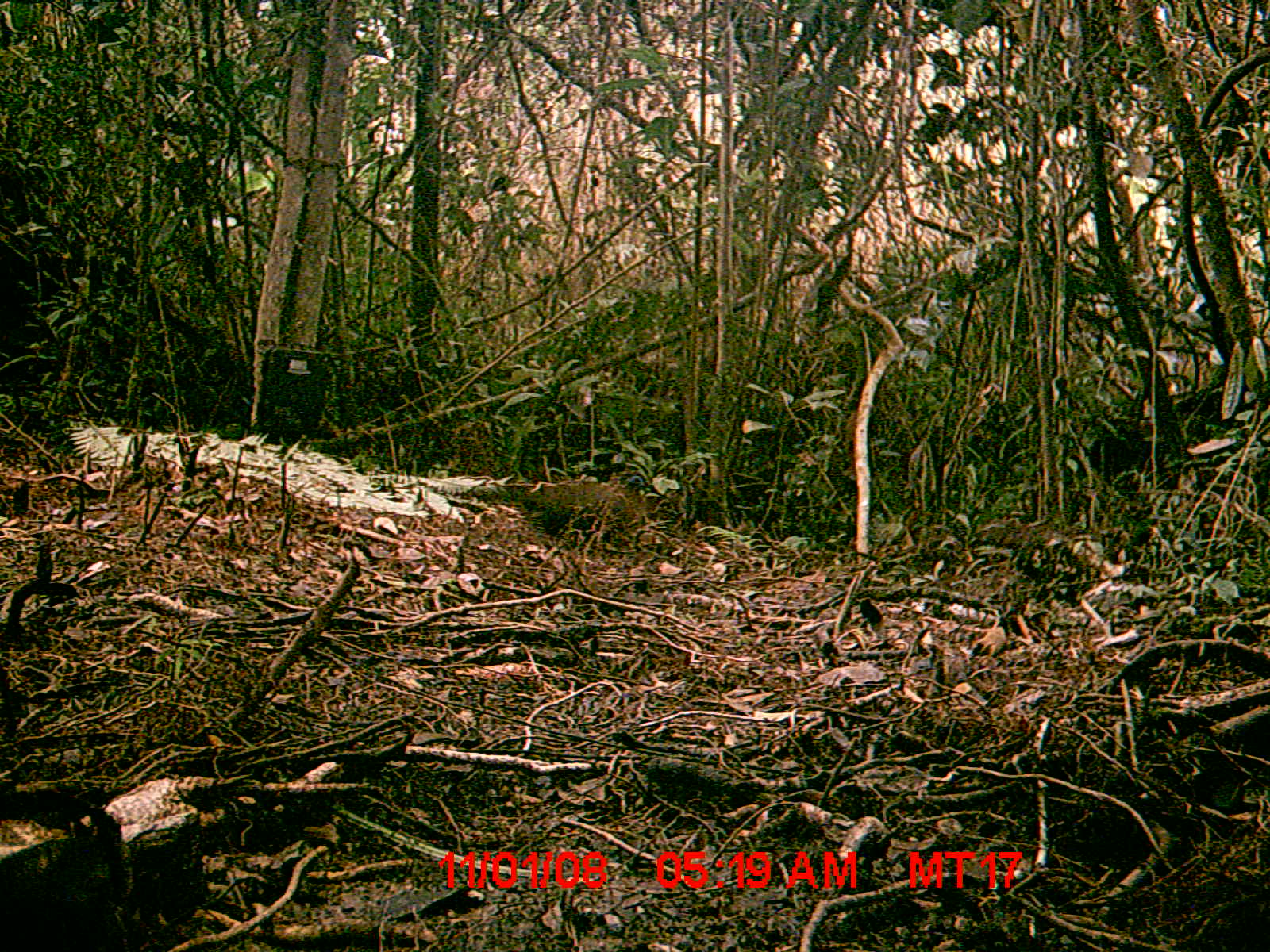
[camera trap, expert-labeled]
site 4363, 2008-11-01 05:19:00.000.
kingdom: Animalia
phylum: Chordata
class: Aves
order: Cuculiformes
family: Cuculidae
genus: Coua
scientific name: Coua serriana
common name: red-breasted coua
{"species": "Coua serriana (red-breasted coua)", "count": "1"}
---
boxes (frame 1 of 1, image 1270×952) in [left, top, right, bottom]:
coua serriana: [968, 517, 1132, 657]; [461, 471, 648, 577]